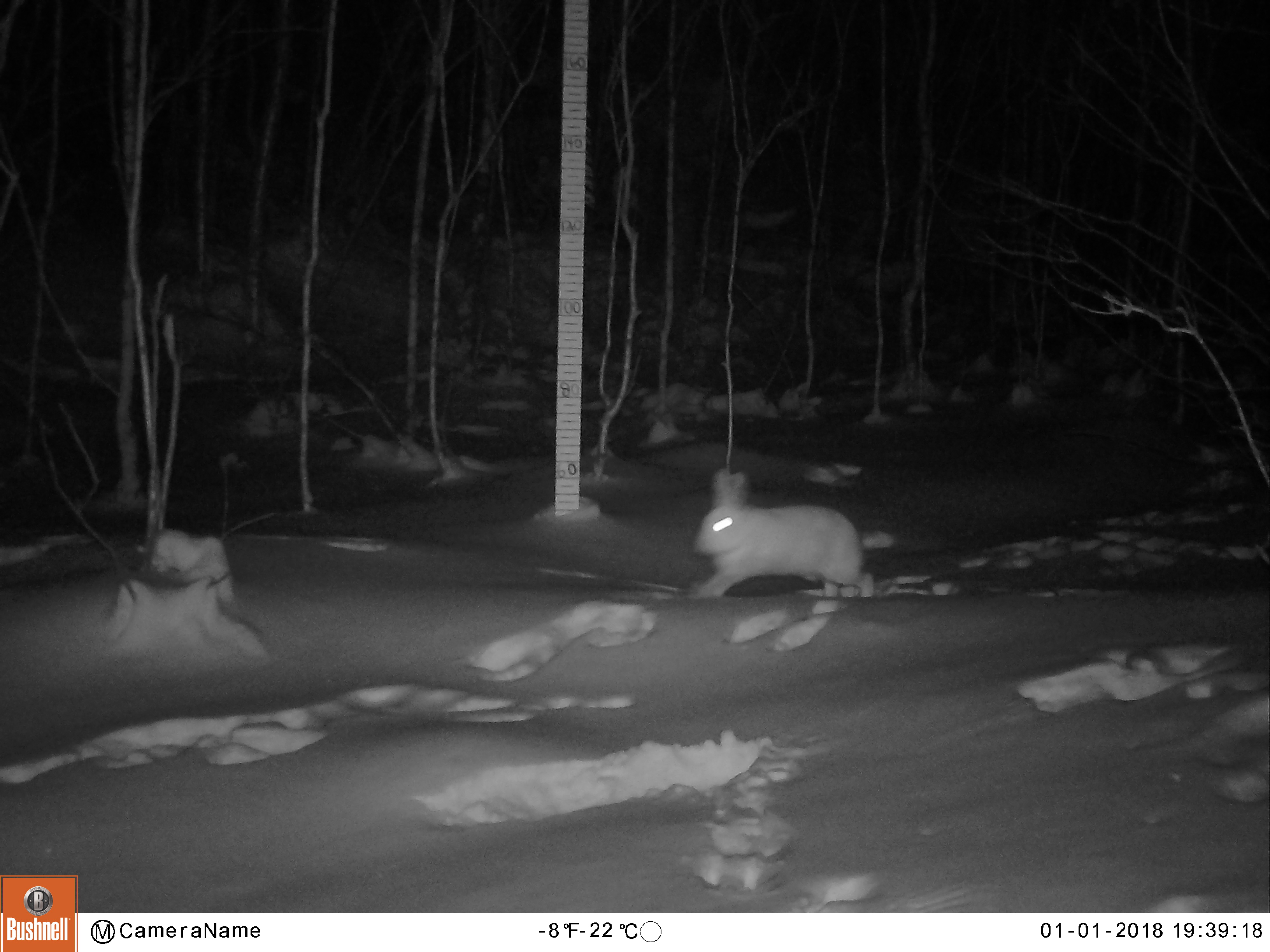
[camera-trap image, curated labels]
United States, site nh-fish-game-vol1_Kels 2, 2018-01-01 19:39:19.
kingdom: Animalia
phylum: Chordata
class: Mammalia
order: Lagomorpha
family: Leporidae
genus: Lepus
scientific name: Lepus americanus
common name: snowshoe hare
Snowshoe hare (Lepus americanus).